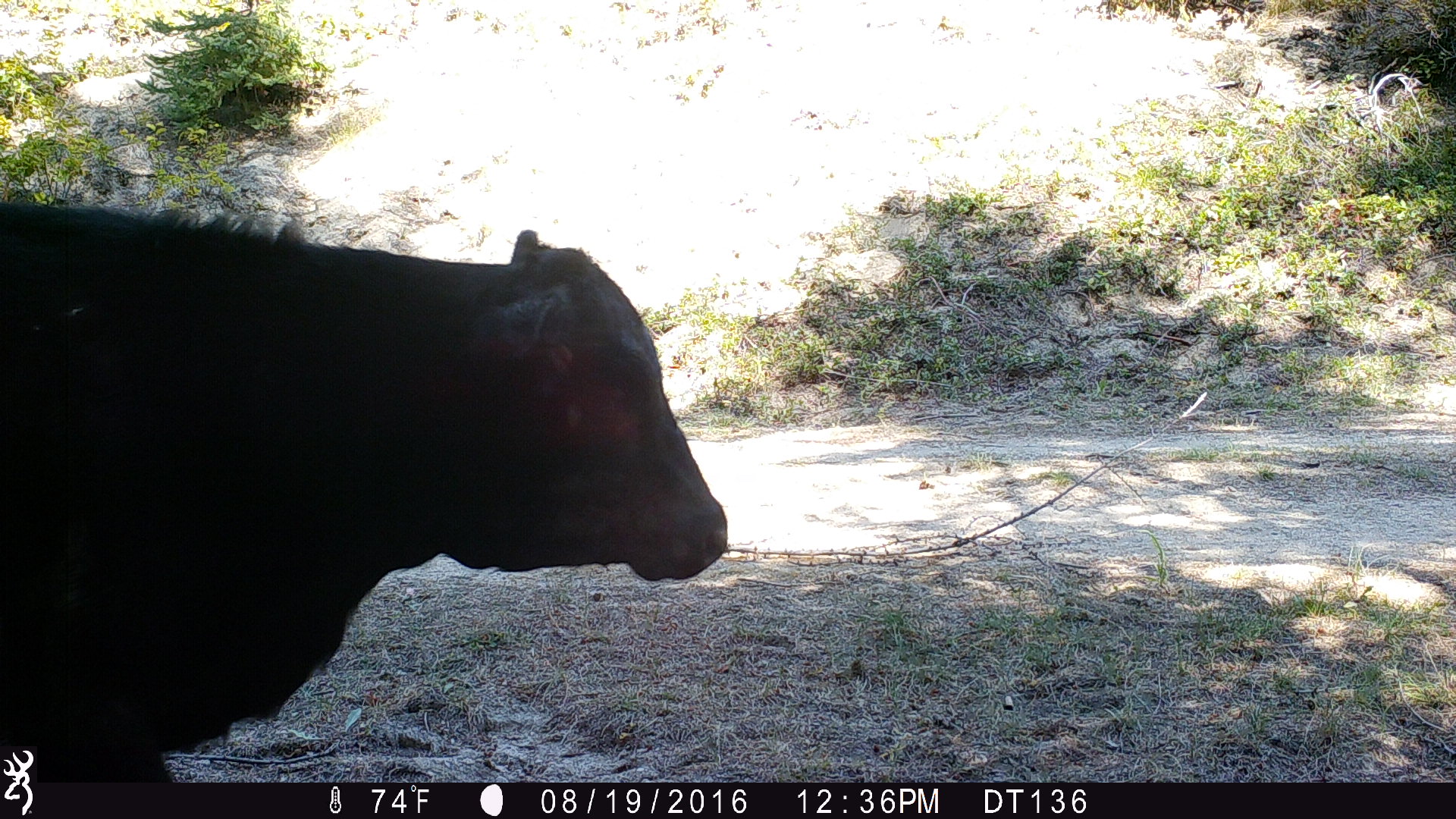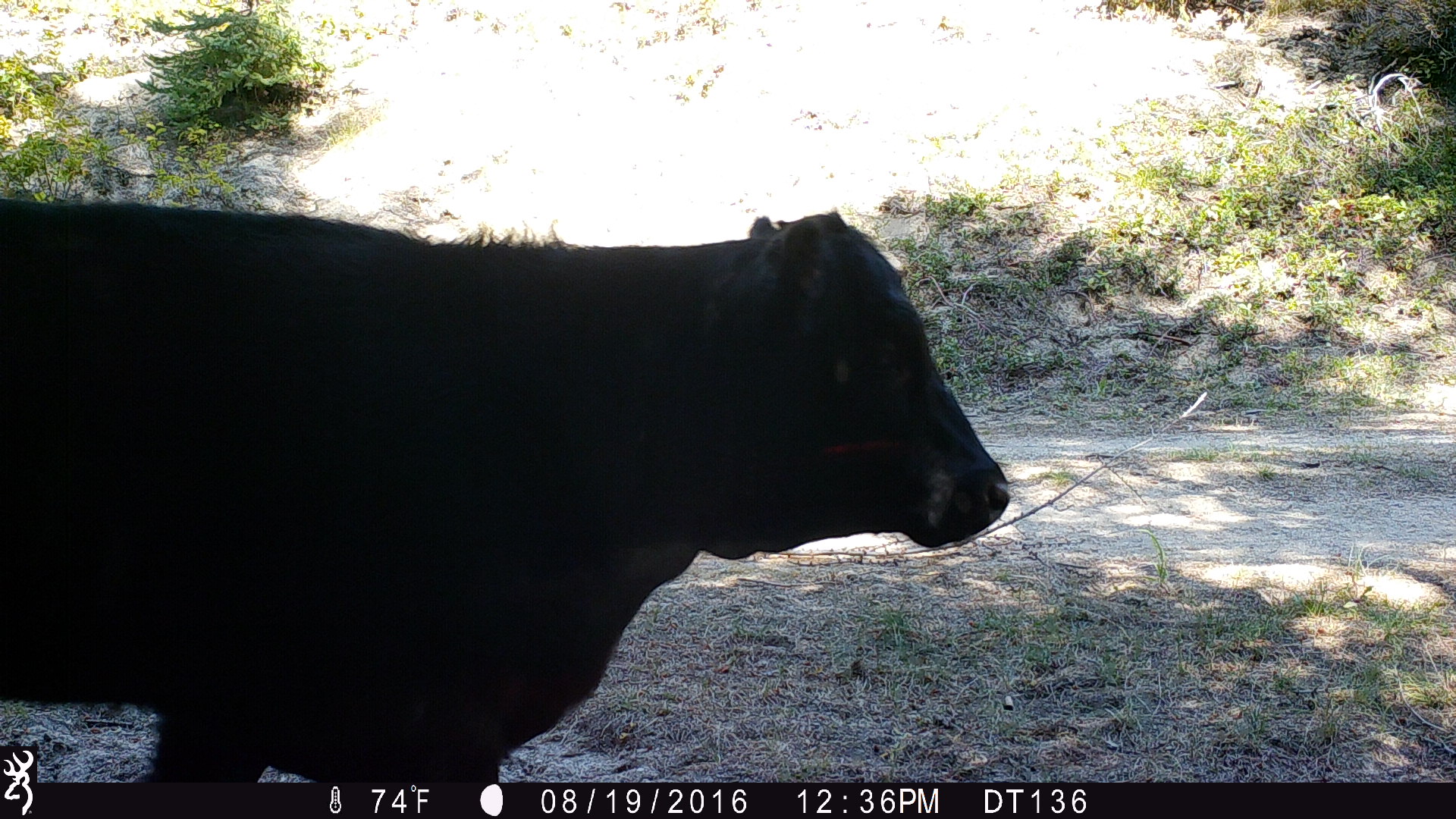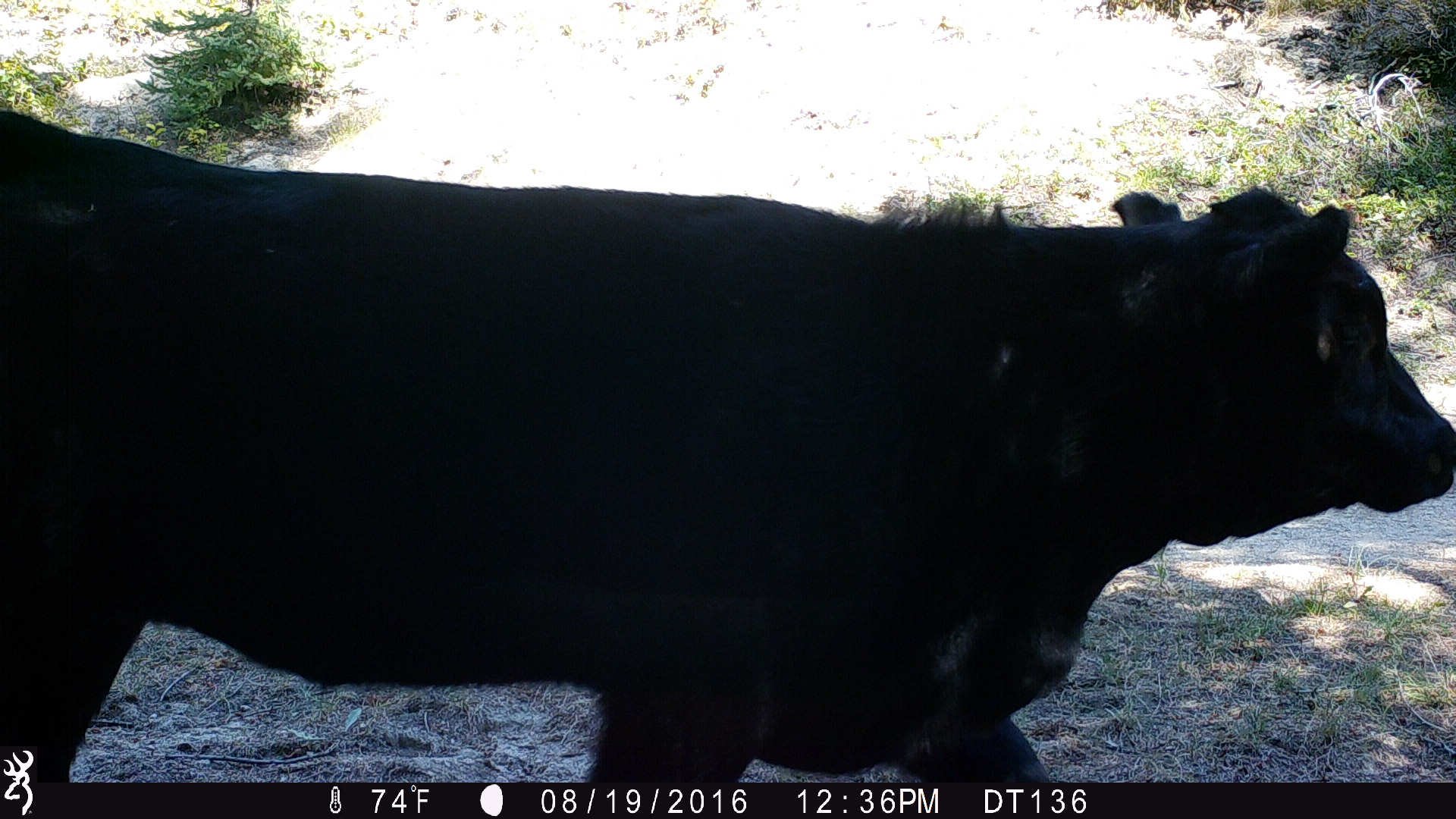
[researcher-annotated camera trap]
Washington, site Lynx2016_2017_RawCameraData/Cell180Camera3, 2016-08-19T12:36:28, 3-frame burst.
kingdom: Animalia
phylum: Chordata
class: Mammalia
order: Artiodactyla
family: Bovidae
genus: Bos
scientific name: Bos taurus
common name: domestic cattle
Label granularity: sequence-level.